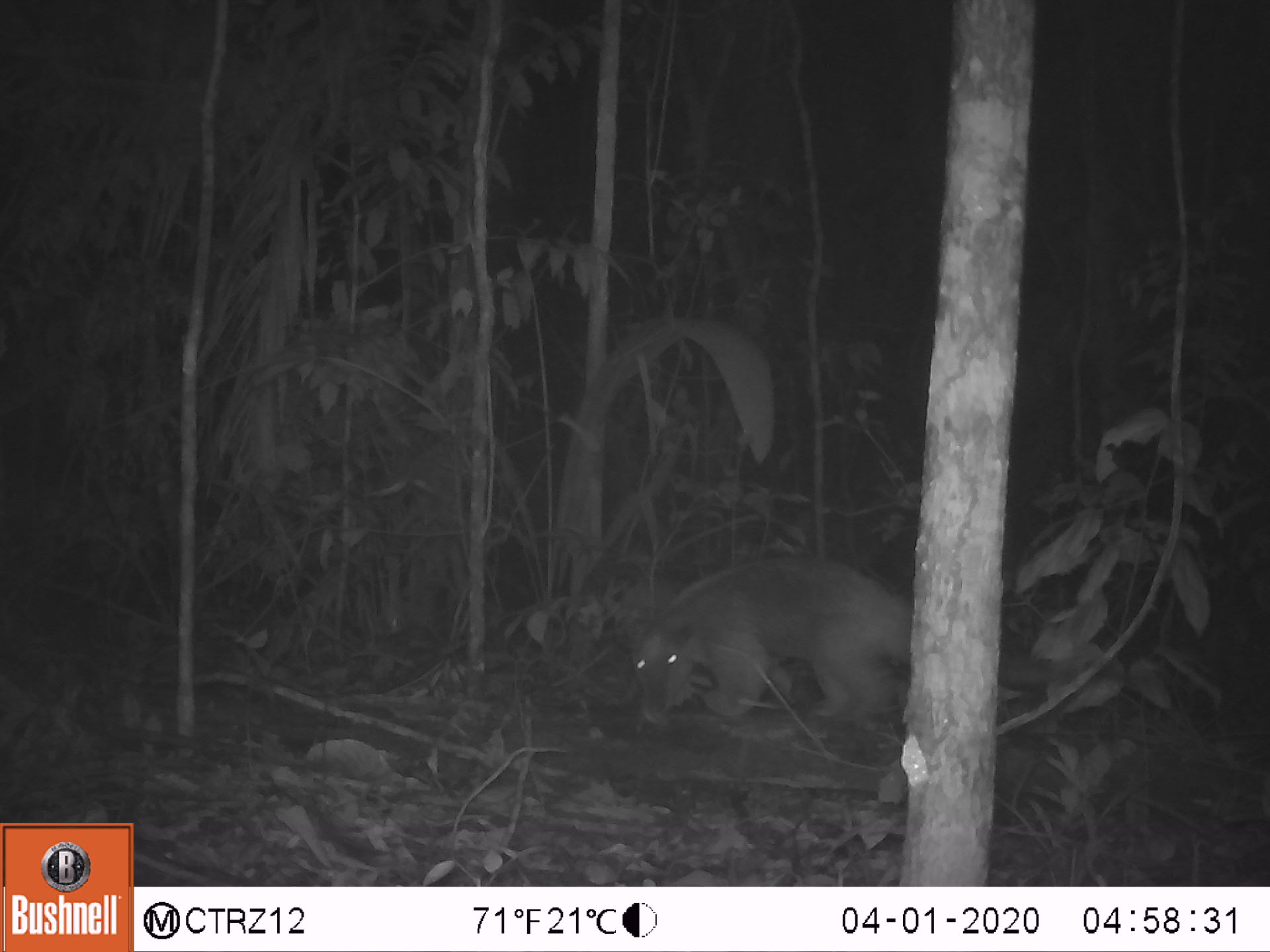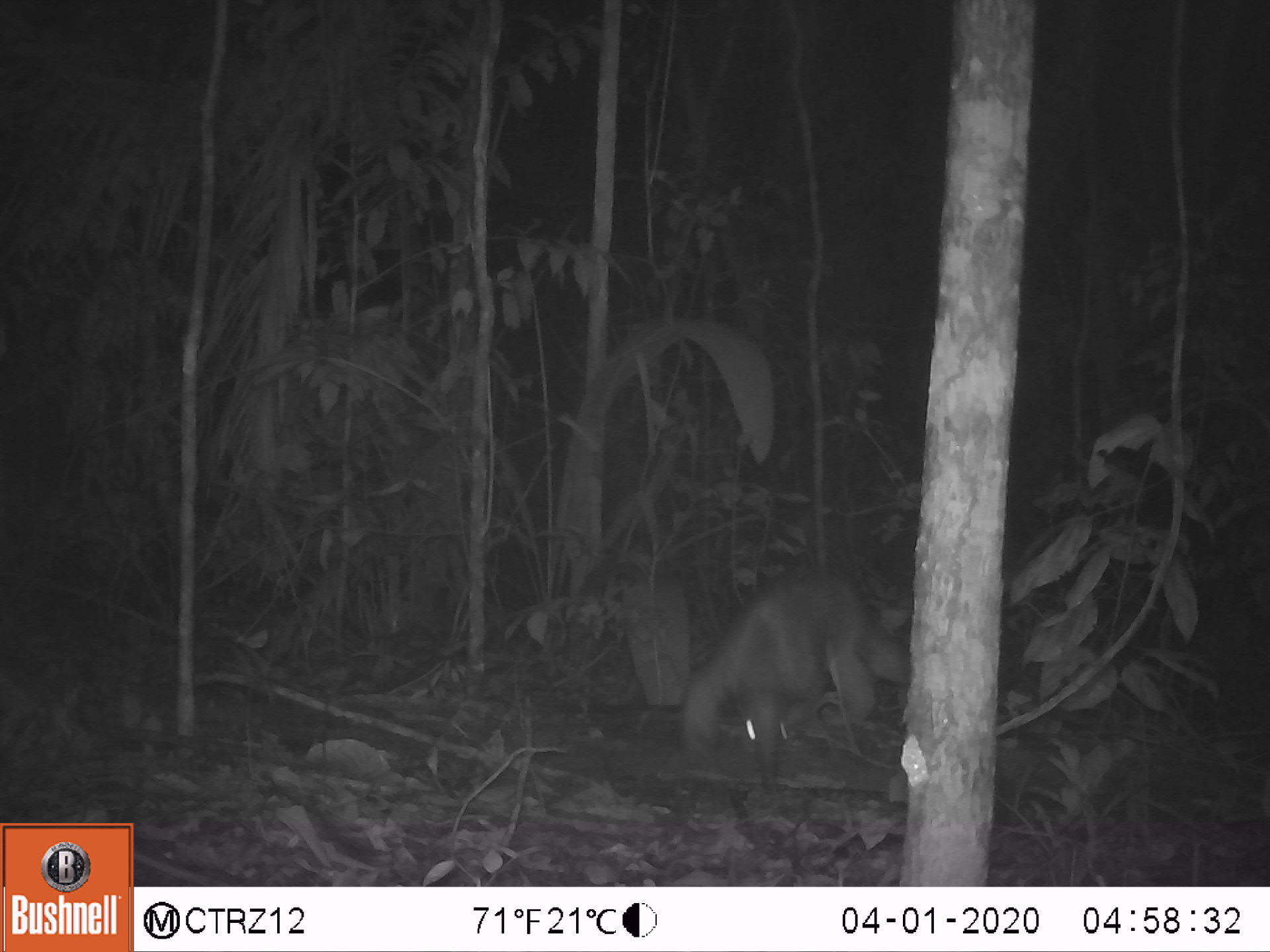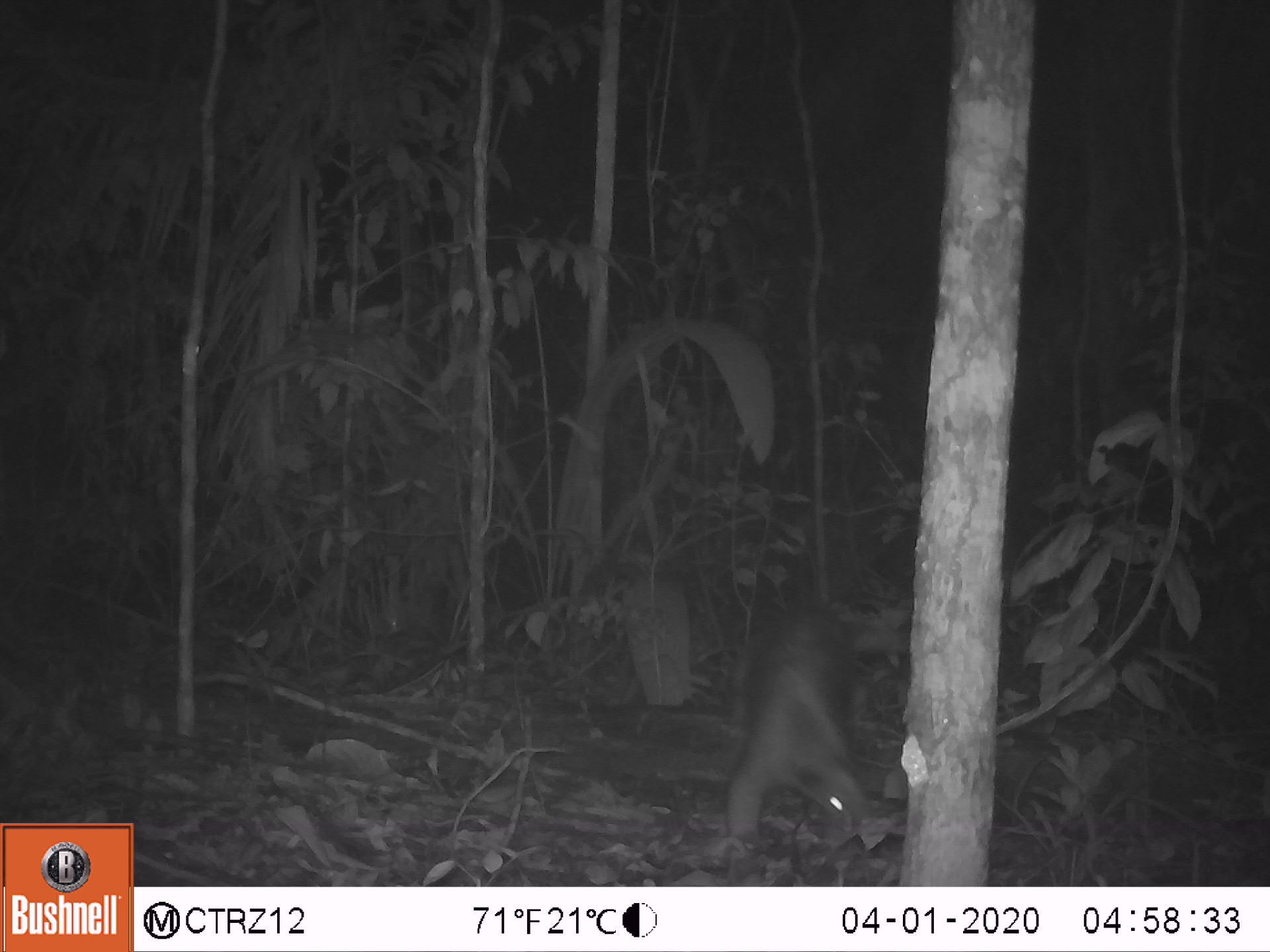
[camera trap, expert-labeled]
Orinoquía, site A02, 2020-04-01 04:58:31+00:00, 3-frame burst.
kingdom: Animalia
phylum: Chordata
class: Mammalia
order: Pilosa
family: Myrmecophagidae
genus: Tamandua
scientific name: Tamandua tetradactyla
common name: southern tamandua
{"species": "southern tamandua (Tamandua tetradactyla)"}